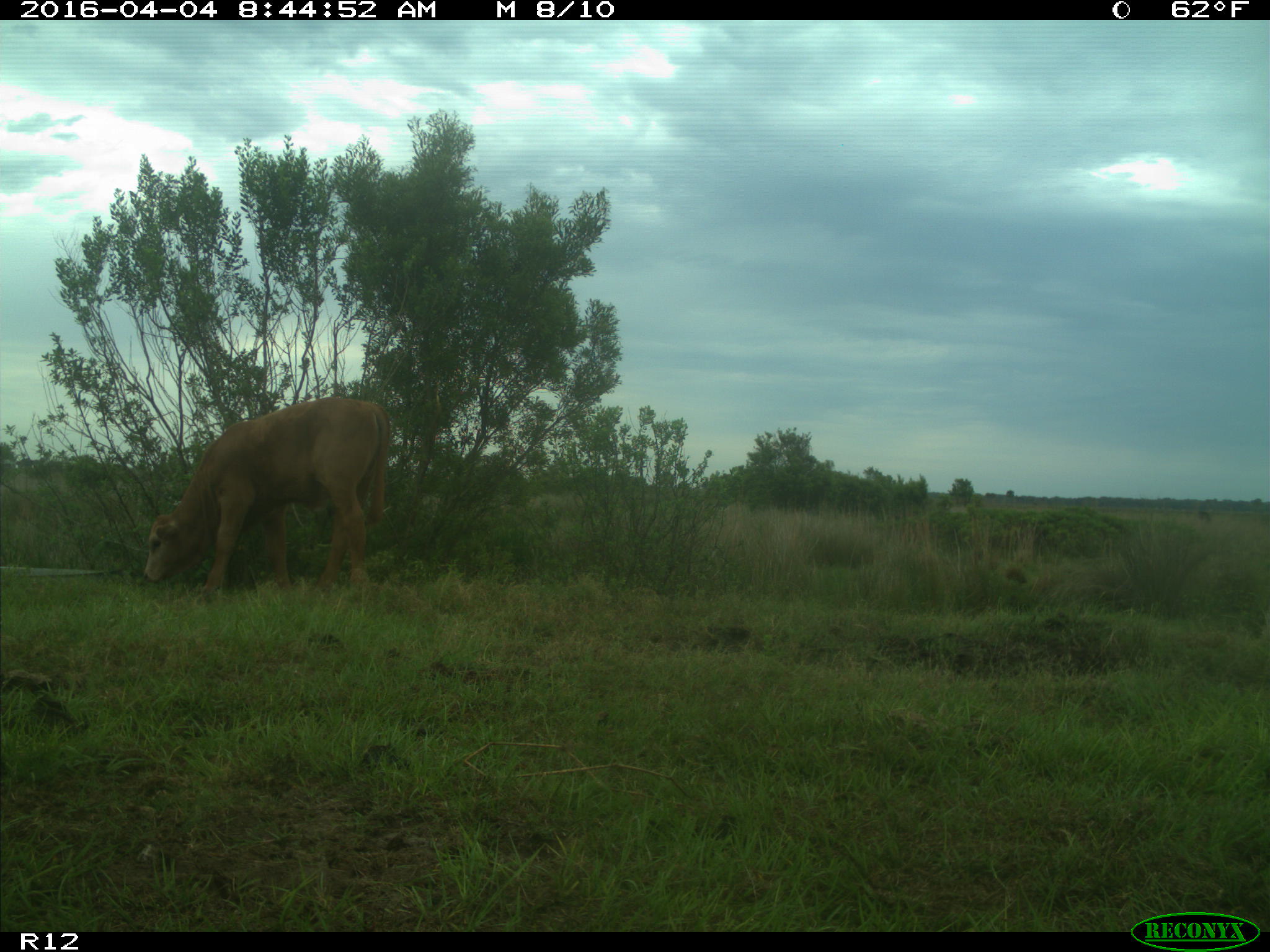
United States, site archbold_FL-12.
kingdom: Animalia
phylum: Chordata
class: Mammalia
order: Artiodactyla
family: Bovidae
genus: Bos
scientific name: Bos taurus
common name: domestic cow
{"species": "Bos taurus (domestic cow)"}